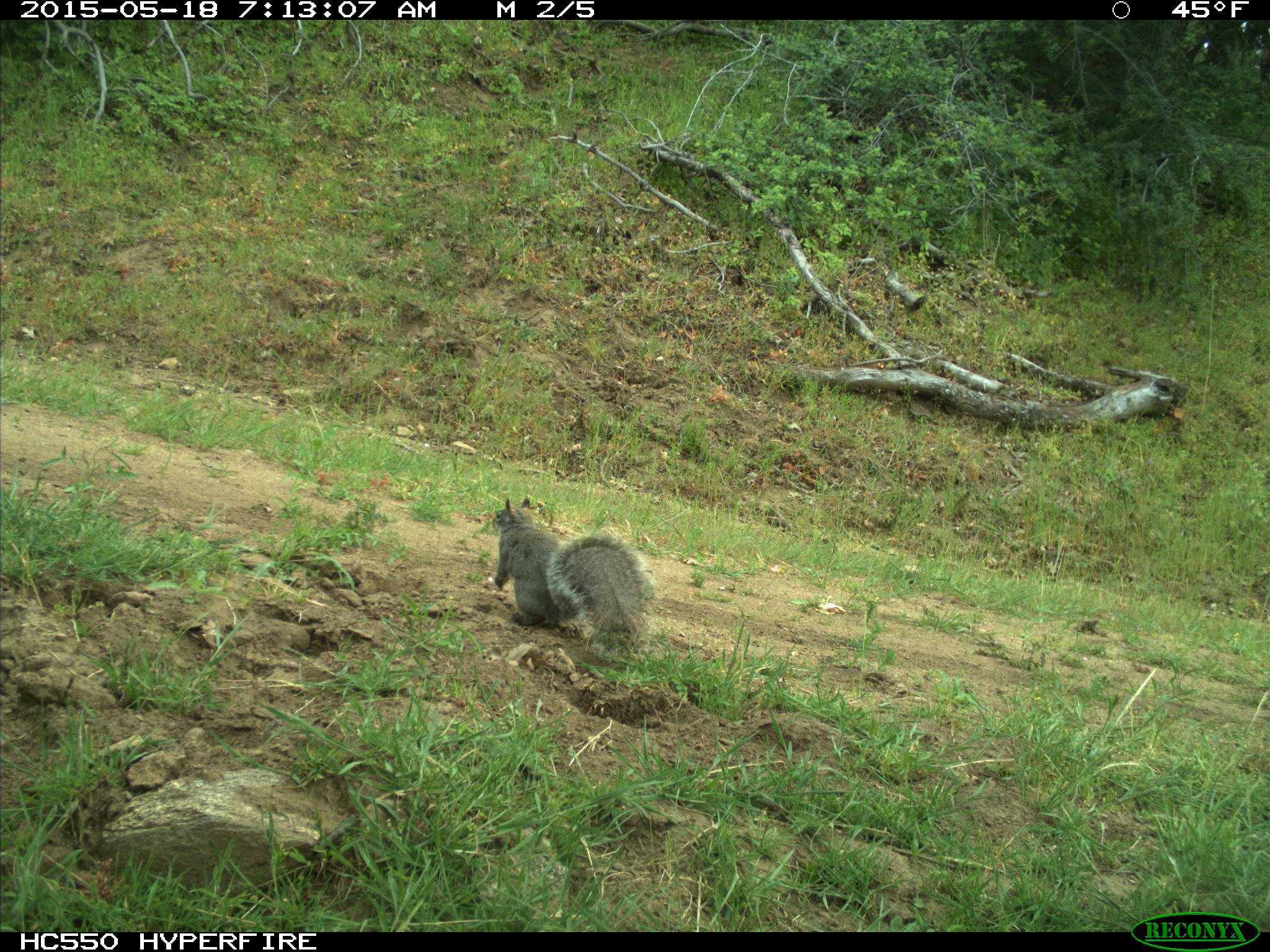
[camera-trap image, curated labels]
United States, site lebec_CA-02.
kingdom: Animalia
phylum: Chordata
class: Mammalia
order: Rodentia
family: Sciuridae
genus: Sciurus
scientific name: Sciurus carolinensis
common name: eastern gray squirrel